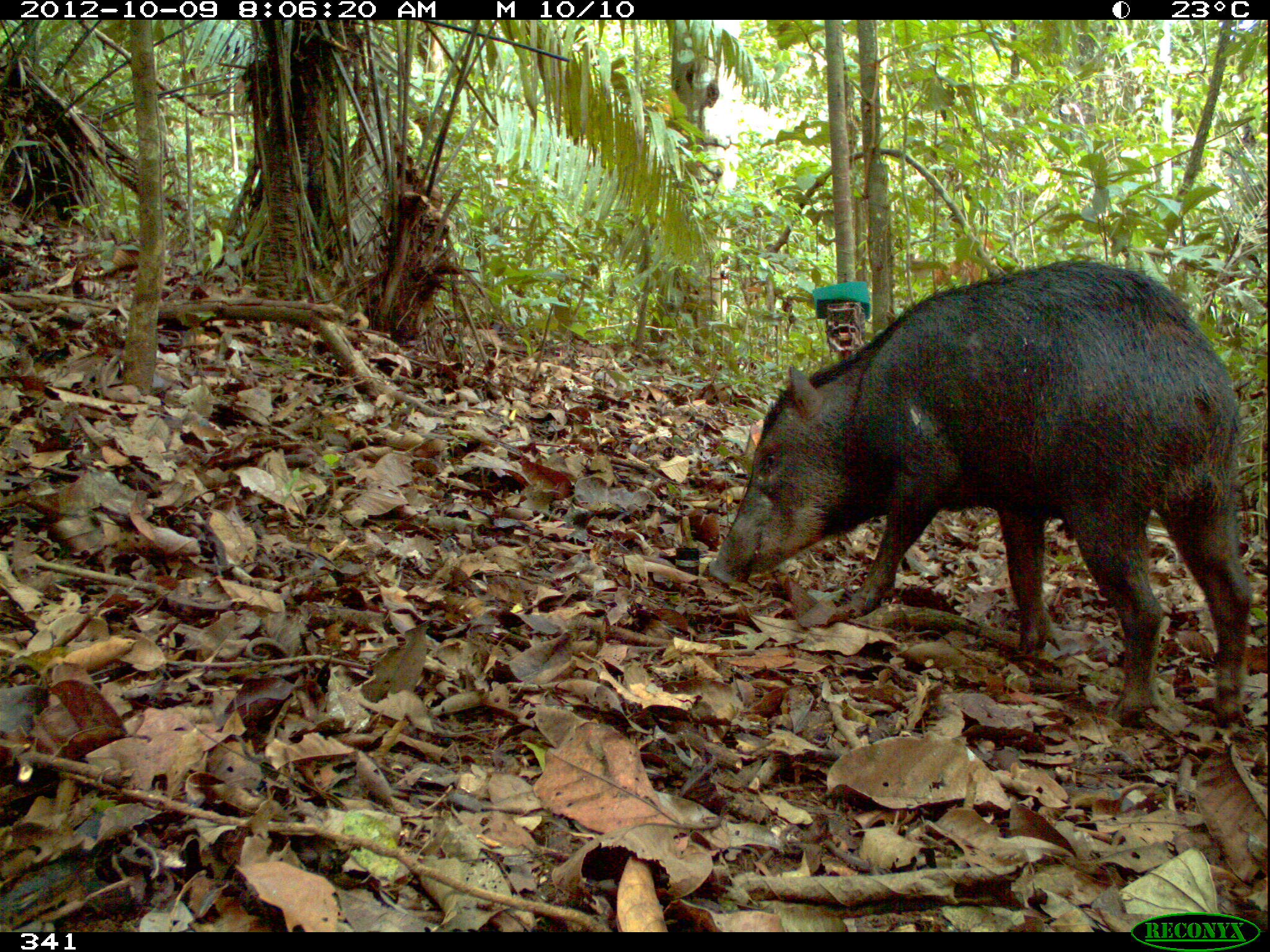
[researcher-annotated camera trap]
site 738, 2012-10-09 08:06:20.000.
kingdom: Animalia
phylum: Chordata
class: Mammalia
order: Artiodactyla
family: Tayassuidae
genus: Tayassu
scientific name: Tayassu pecari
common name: white-lipped peccary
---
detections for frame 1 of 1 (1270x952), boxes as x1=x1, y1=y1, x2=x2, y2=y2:
tayassu pecari: x1=711, y1=258, x2=1252, y2=729